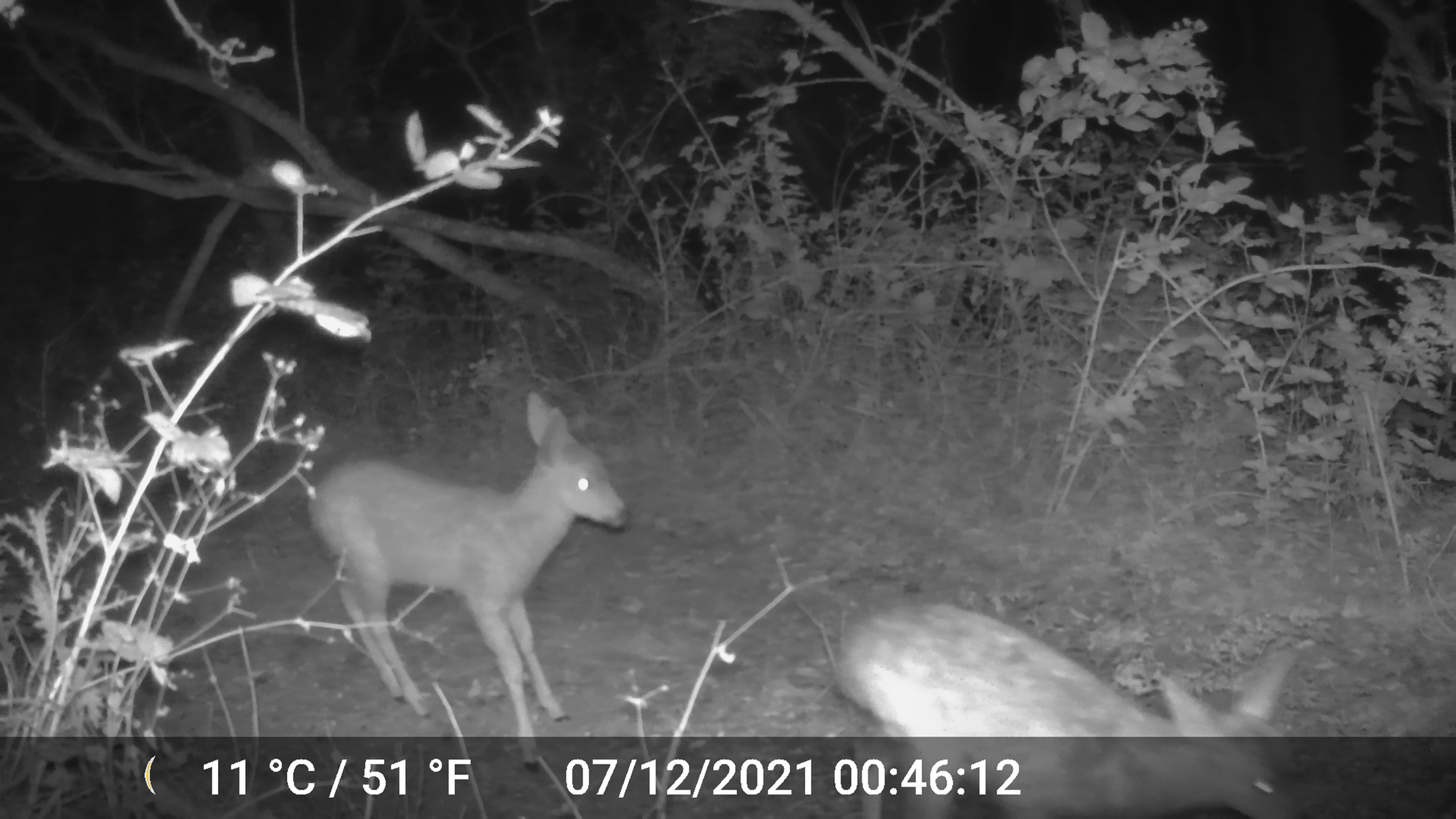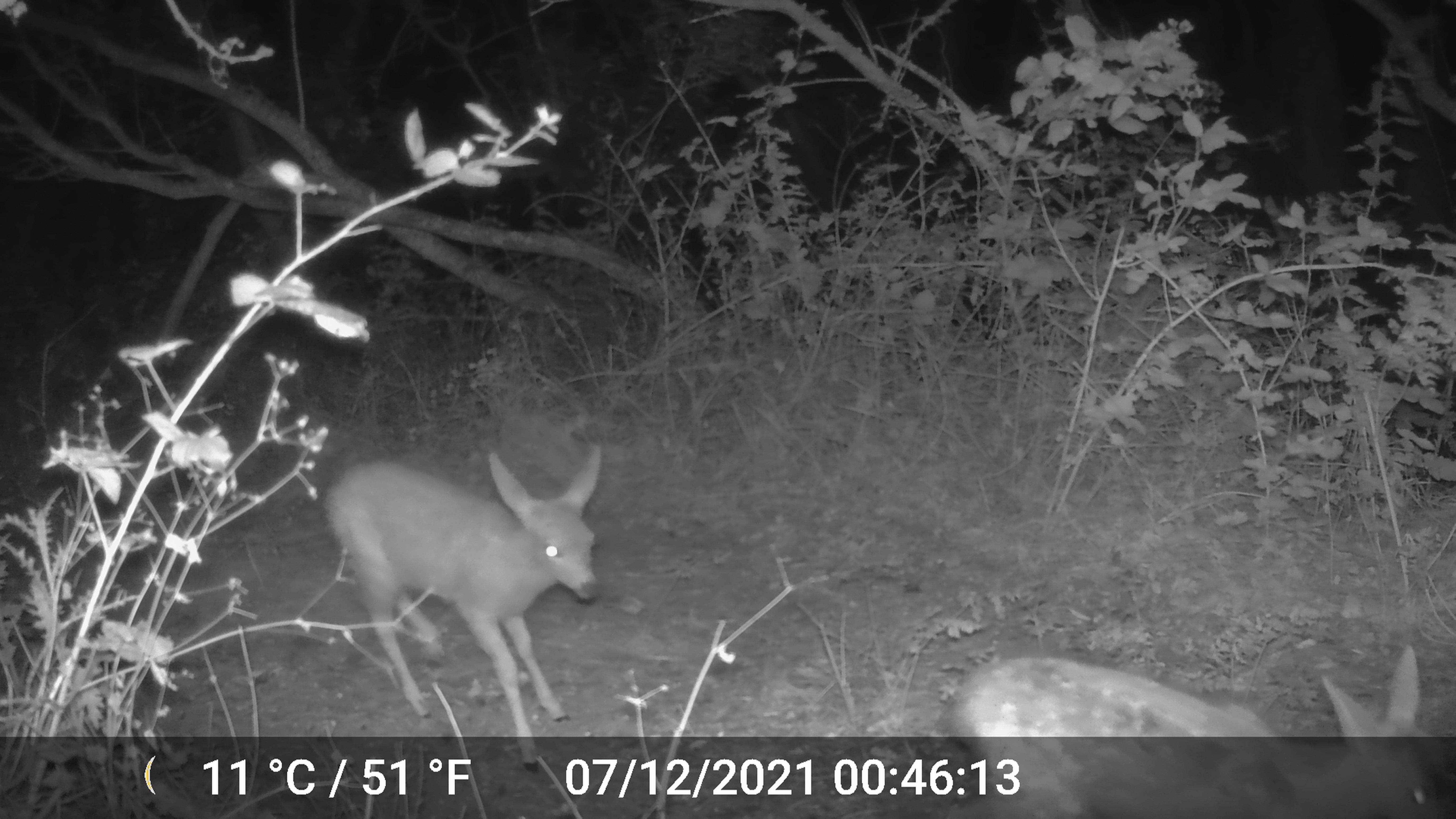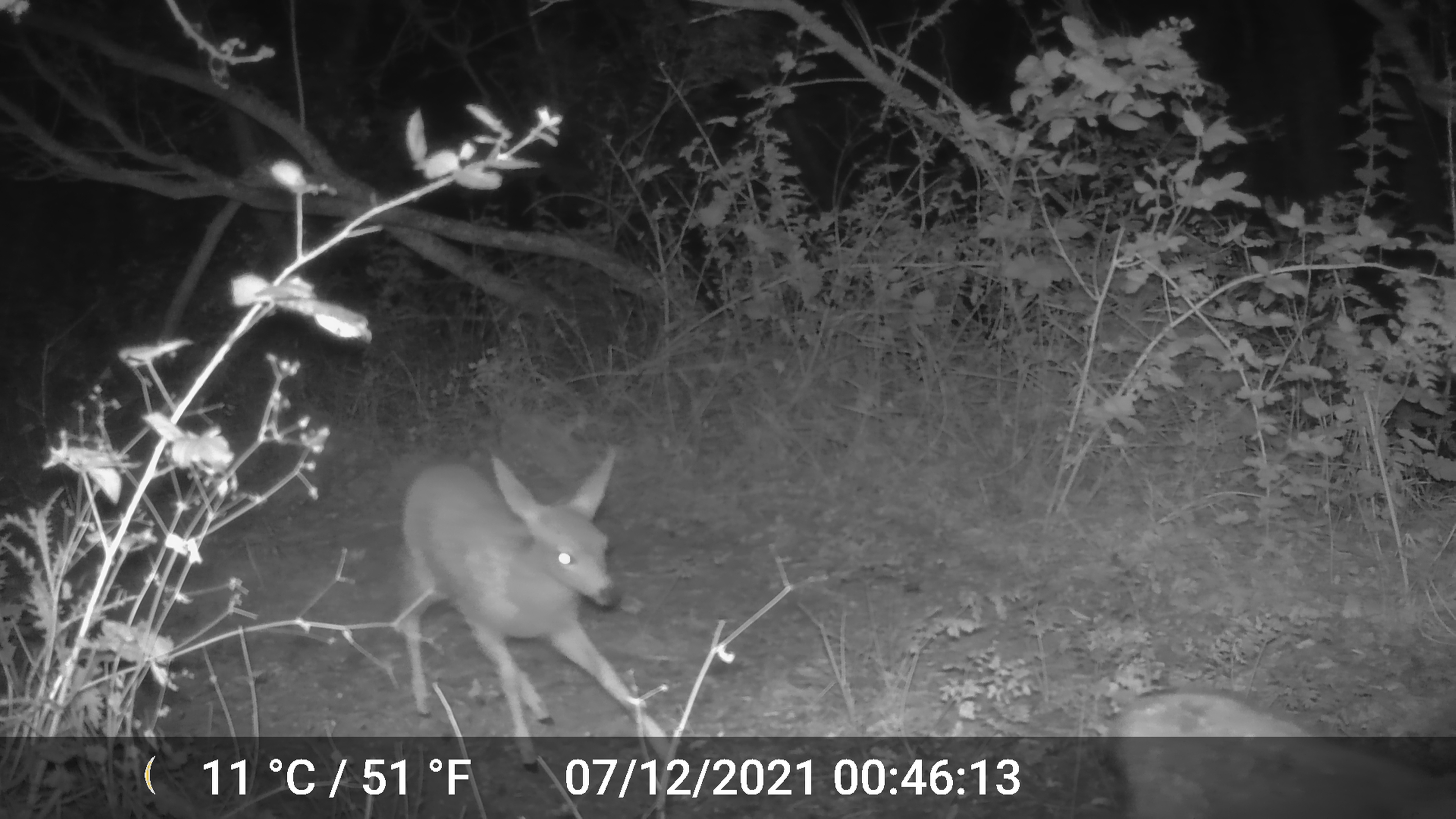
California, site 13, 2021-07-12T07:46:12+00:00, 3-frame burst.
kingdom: Animalia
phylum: Chordata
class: Mammalia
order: Artiodactyla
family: Cervidae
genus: Odocoileus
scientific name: Odocoileus hemionus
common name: mule deer